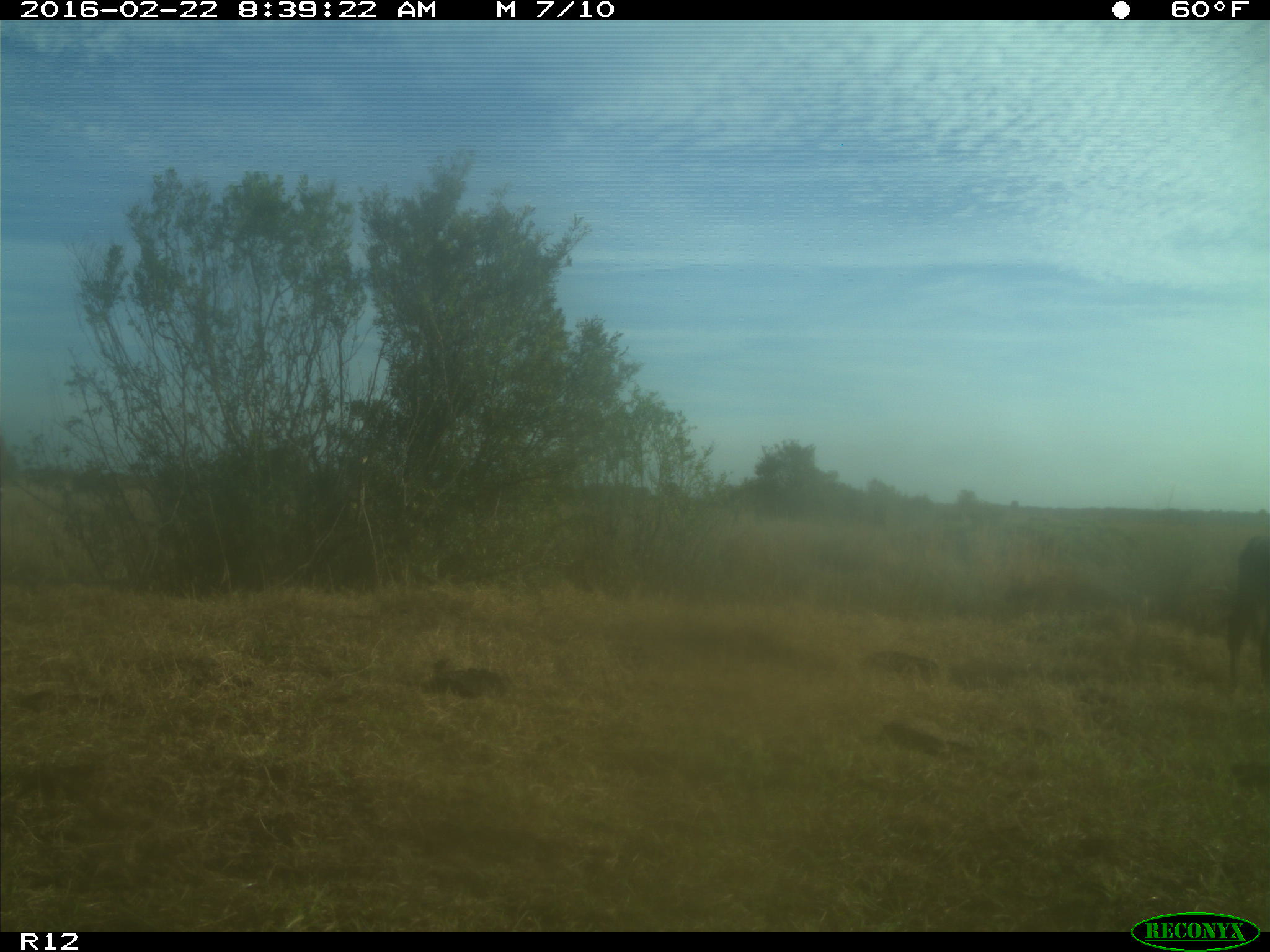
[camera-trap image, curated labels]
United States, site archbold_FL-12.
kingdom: Animalia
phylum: Chordata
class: Mammalia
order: Artiodactyla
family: Bovidae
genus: Bos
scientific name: Bos taurus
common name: domestic cow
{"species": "Bos taurus (domestic cow)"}